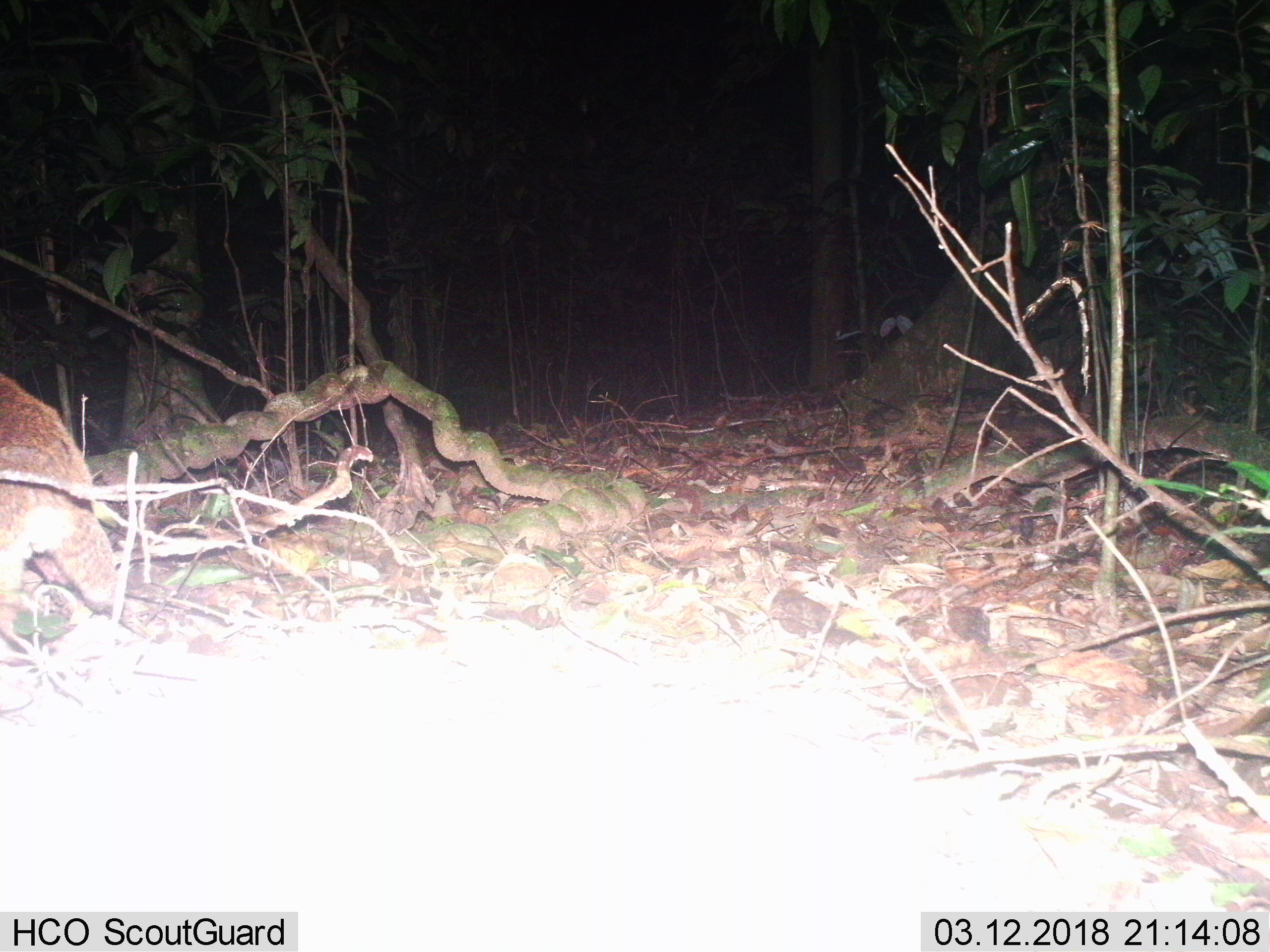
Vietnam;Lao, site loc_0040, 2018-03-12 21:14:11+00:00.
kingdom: Animalia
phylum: Chordata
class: Mammalia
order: Carnivora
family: Viverridae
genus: Paguma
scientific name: Paguma larvata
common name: masked palm civet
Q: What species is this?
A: Masked palm civet (Paguma larvata).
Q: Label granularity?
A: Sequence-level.